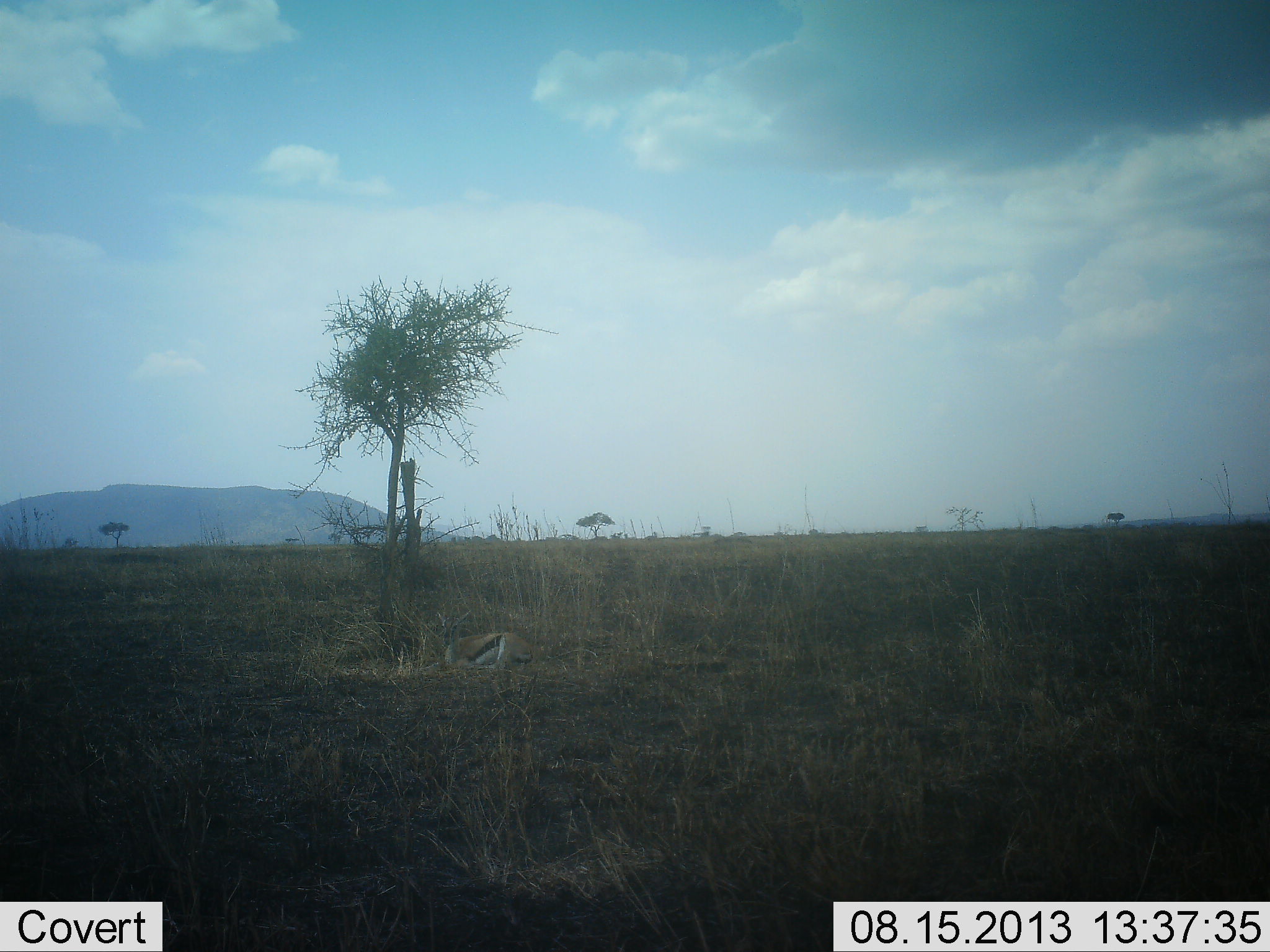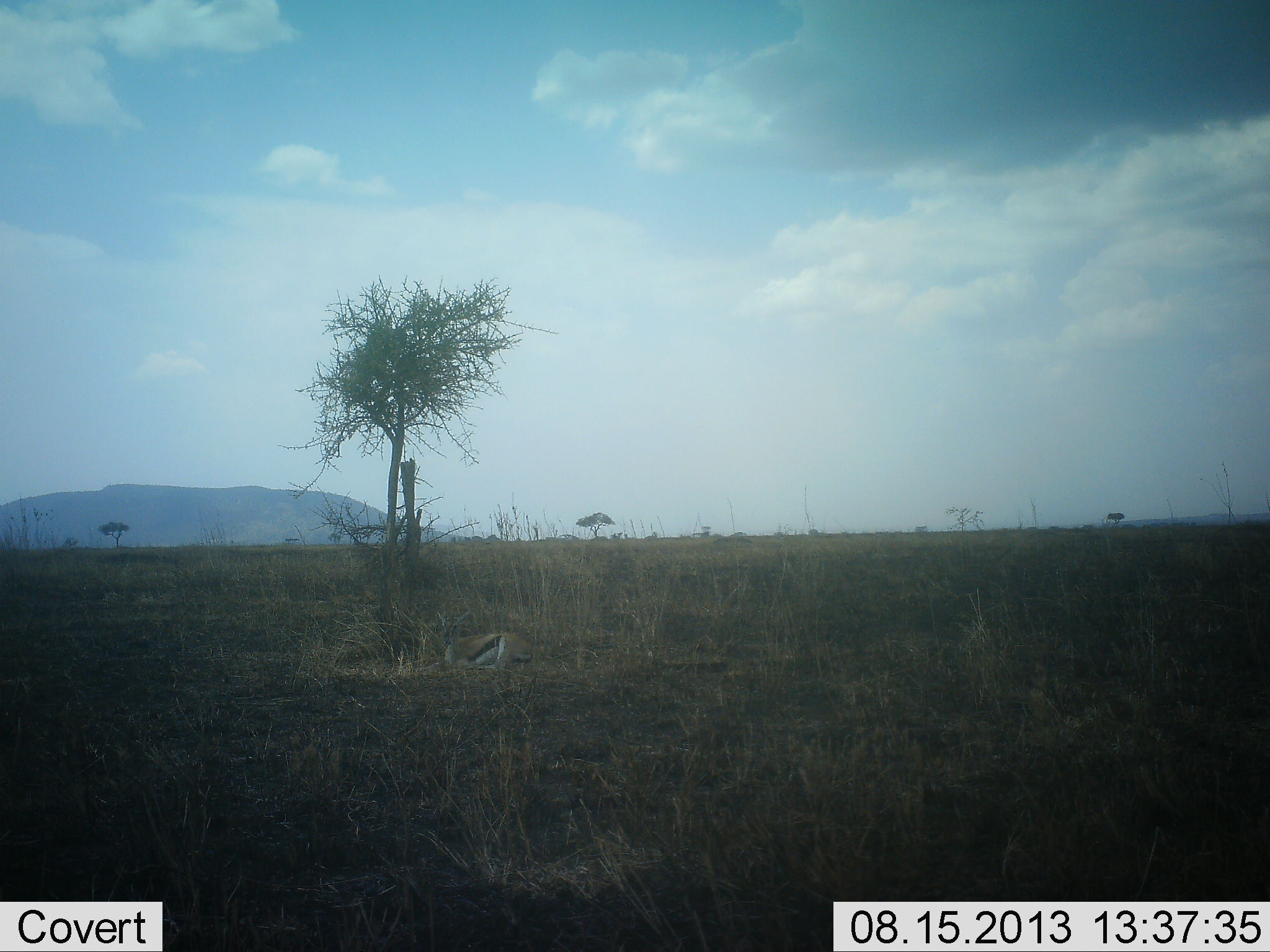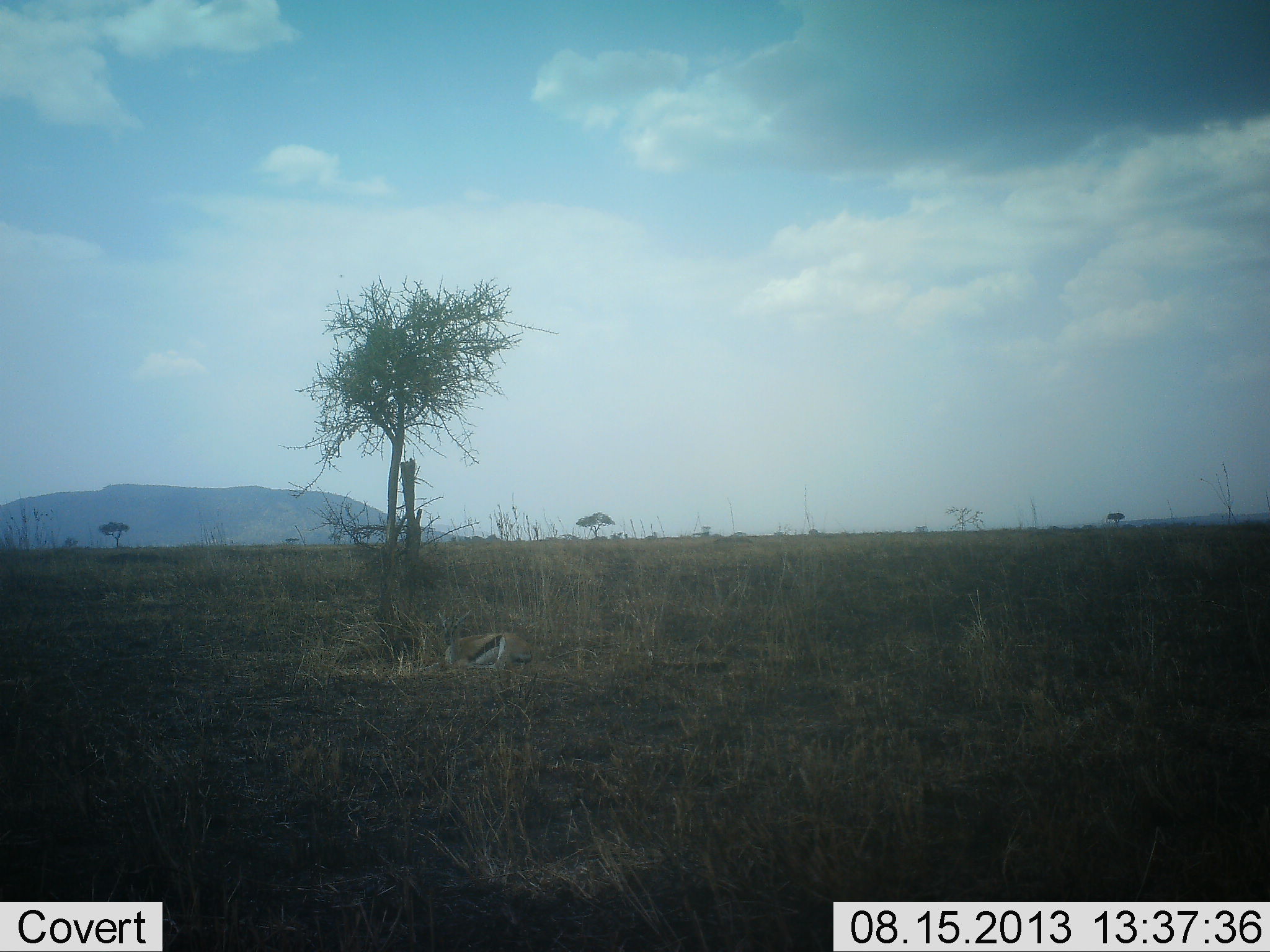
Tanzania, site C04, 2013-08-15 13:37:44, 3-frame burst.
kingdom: Animalia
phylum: Chordata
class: Mammalia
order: Artiodactyla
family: Bovidae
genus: Eudorcas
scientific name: Eudorcas thomsonii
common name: thomson's gazelle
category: gazellethomsons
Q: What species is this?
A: Gazellethomsons (thomson's gazelle) (Eudorcas thomsonii).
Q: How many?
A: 1.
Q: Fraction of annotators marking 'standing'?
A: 30%.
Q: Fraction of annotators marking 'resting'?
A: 50%.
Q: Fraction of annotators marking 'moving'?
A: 0%.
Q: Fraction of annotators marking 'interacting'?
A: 0%.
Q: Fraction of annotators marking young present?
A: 0%.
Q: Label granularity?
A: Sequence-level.